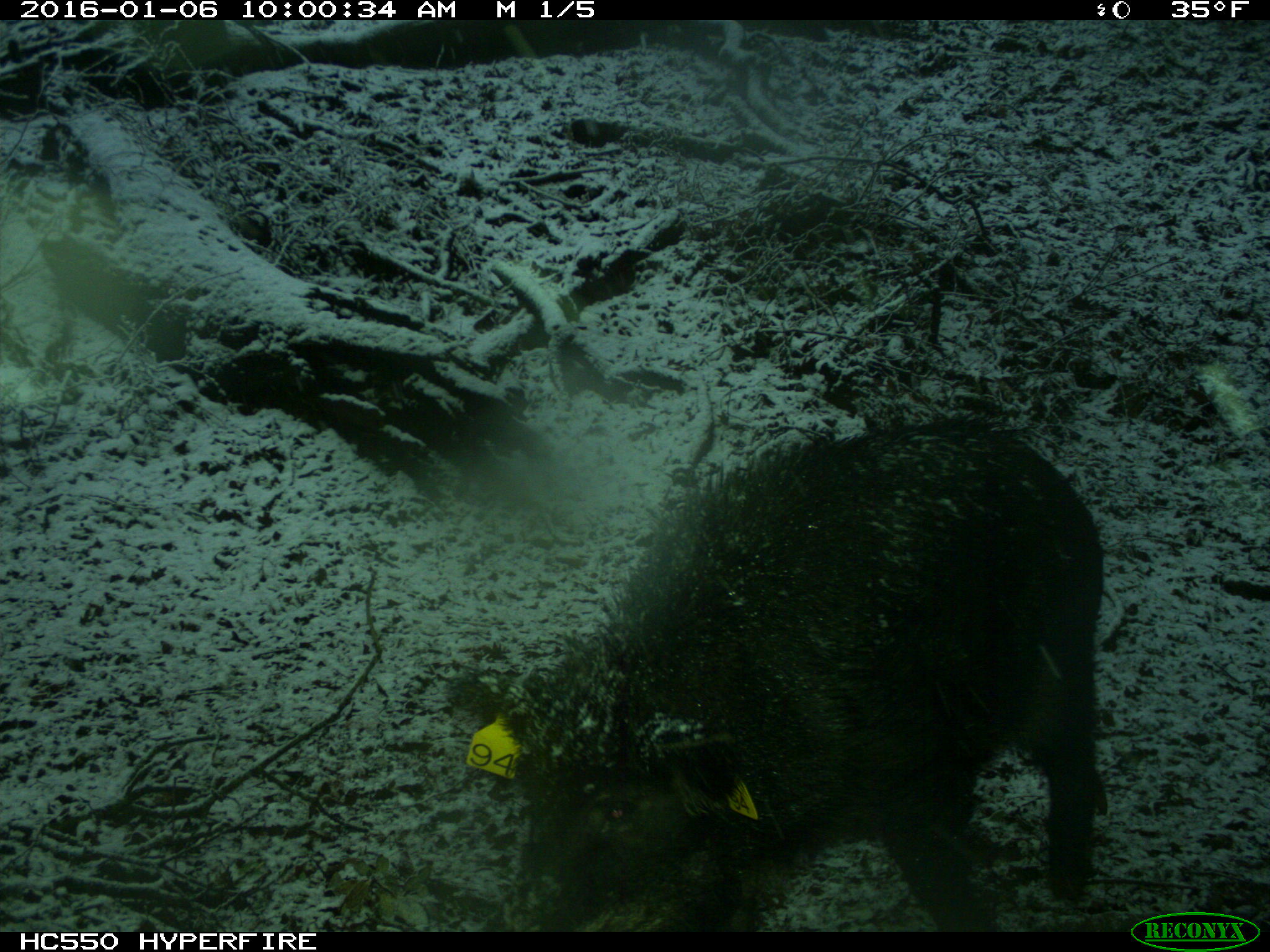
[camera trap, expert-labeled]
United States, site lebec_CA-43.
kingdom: Animalia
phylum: Chordata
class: Mammalia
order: Artiodactyla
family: Suidae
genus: Sus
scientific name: Sus scrofa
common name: wild boar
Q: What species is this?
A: Sus scrofa (wild boar).